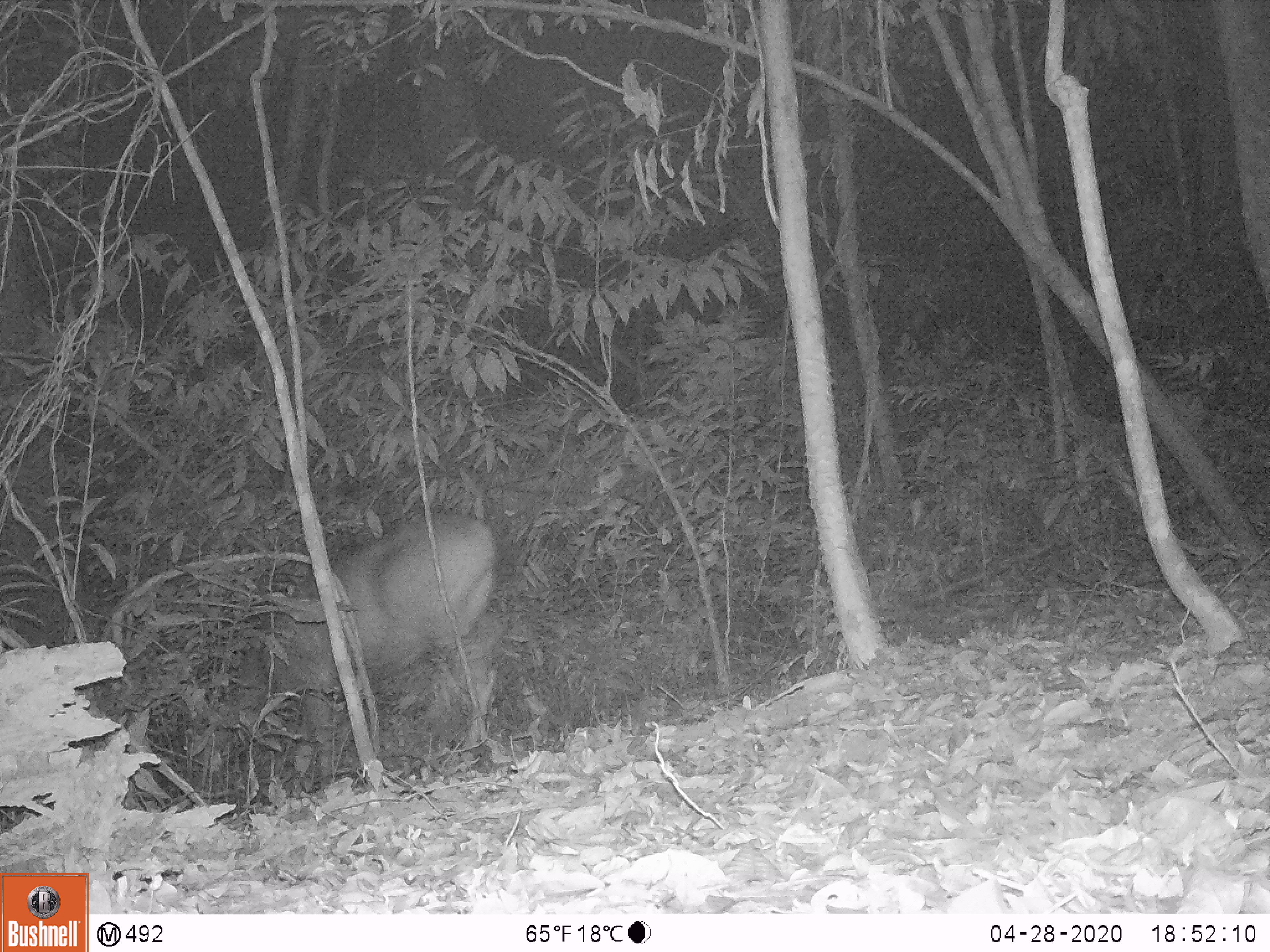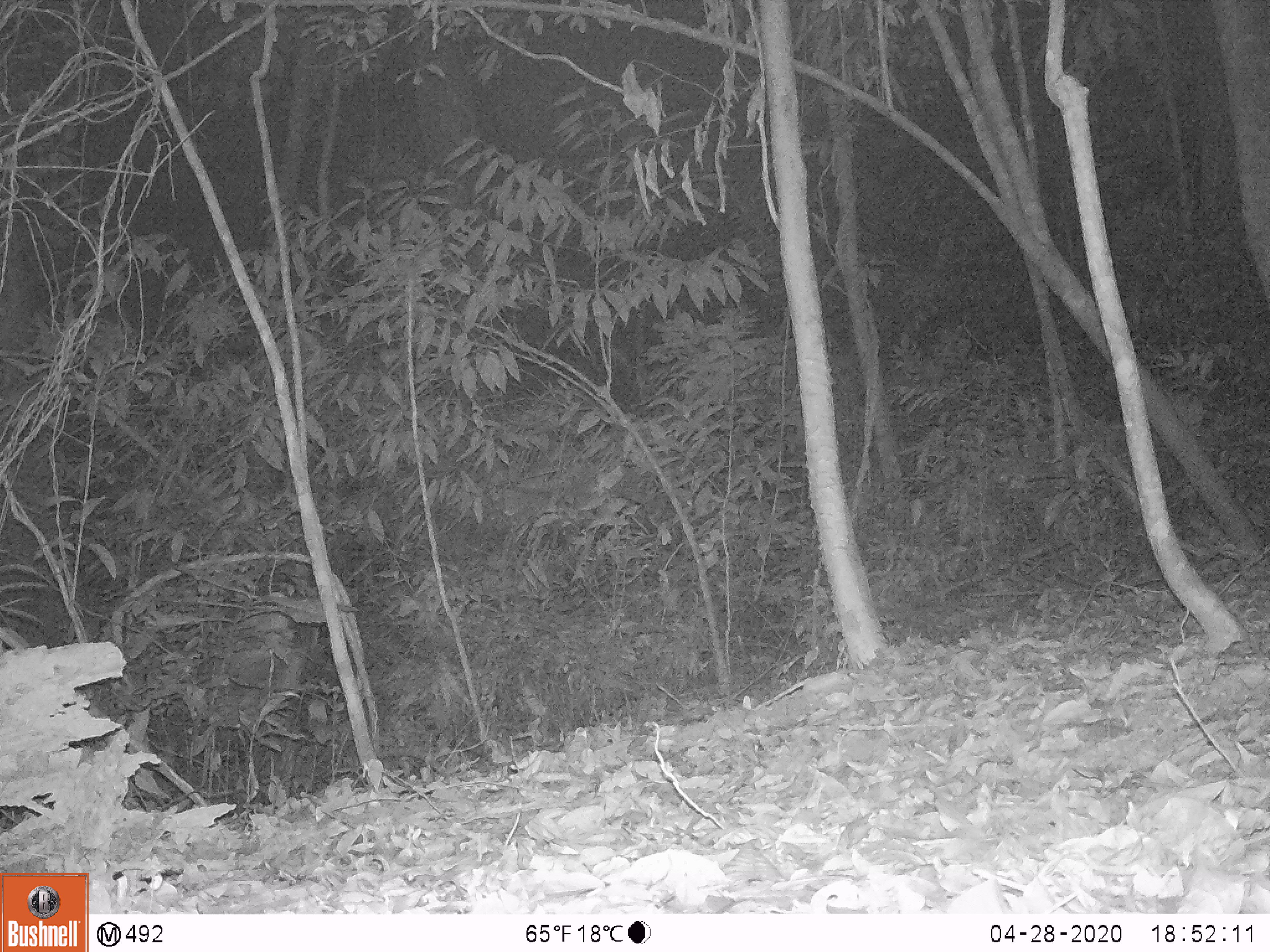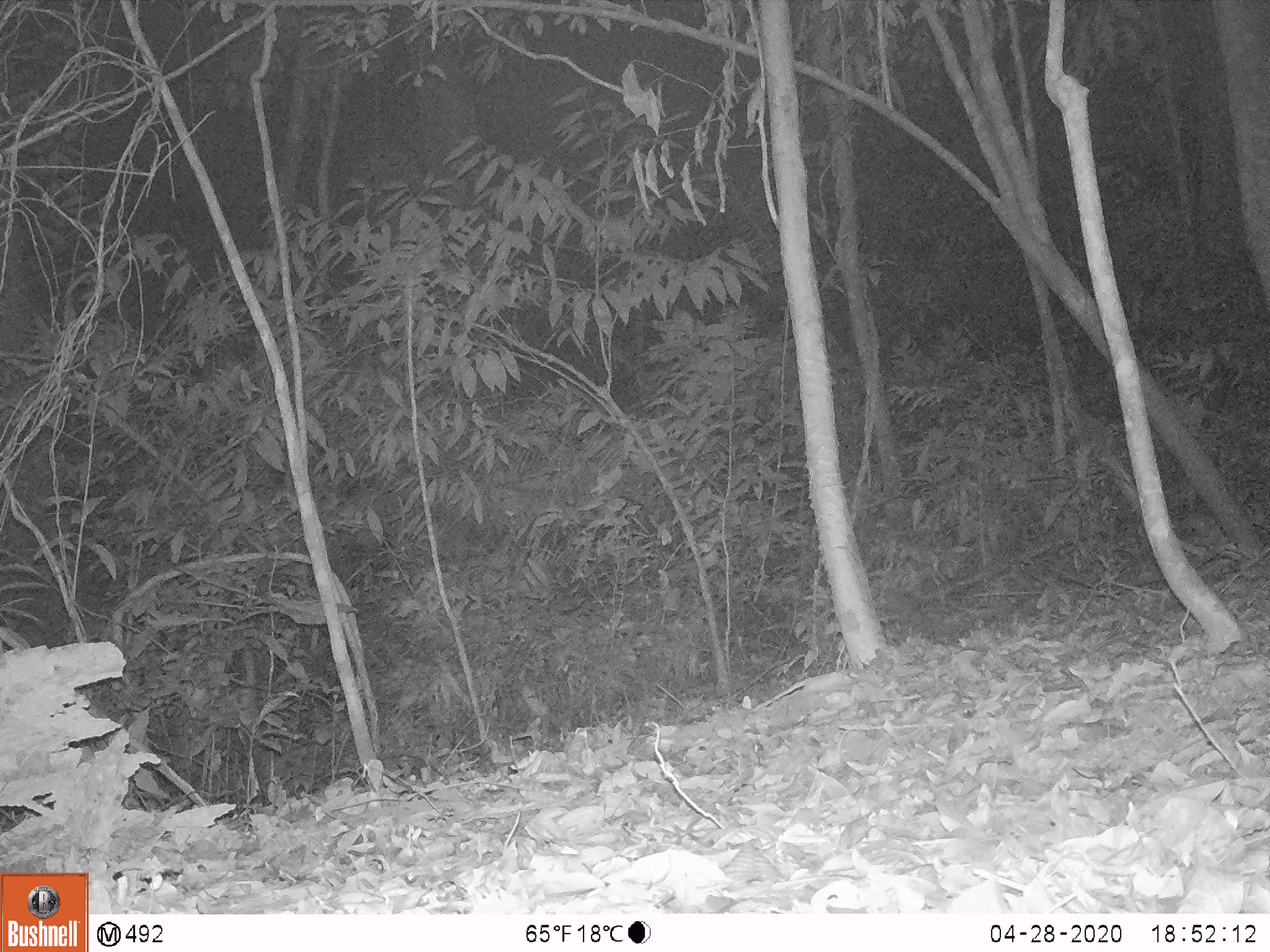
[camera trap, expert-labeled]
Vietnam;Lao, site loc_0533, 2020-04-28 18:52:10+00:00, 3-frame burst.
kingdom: Animalia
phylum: Chordata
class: Mammalia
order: Artiodactyla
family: Cervidae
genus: Rusa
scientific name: Rusa unicolor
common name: sambar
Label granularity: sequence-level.